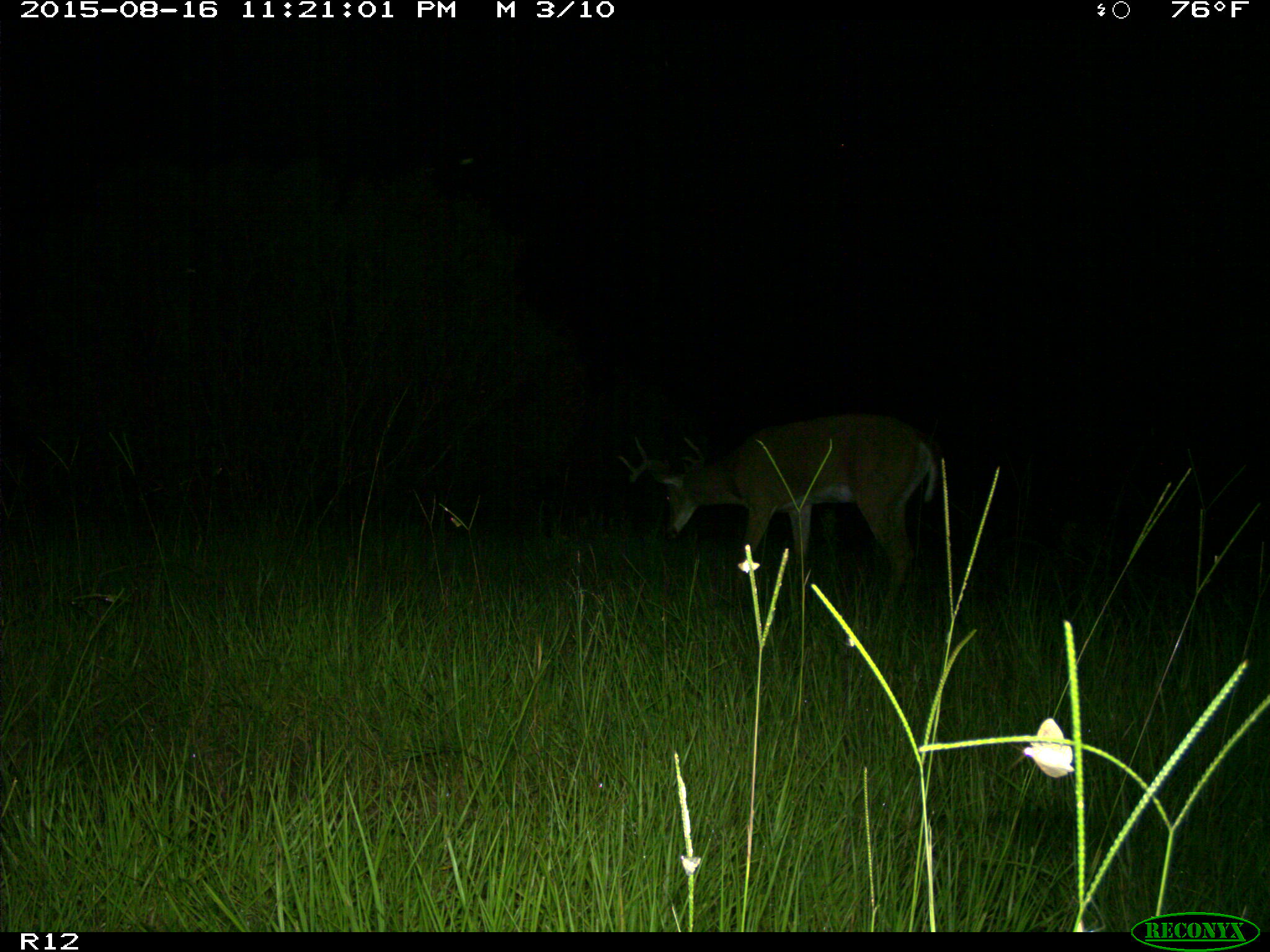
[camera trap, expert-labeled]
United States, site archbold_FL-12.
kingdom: Animalia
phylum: Chordata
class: Mammalia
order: Artiodactyla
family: Cervidae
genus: Odocoileus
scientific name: Odocoileus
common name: deer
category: unidentified deer